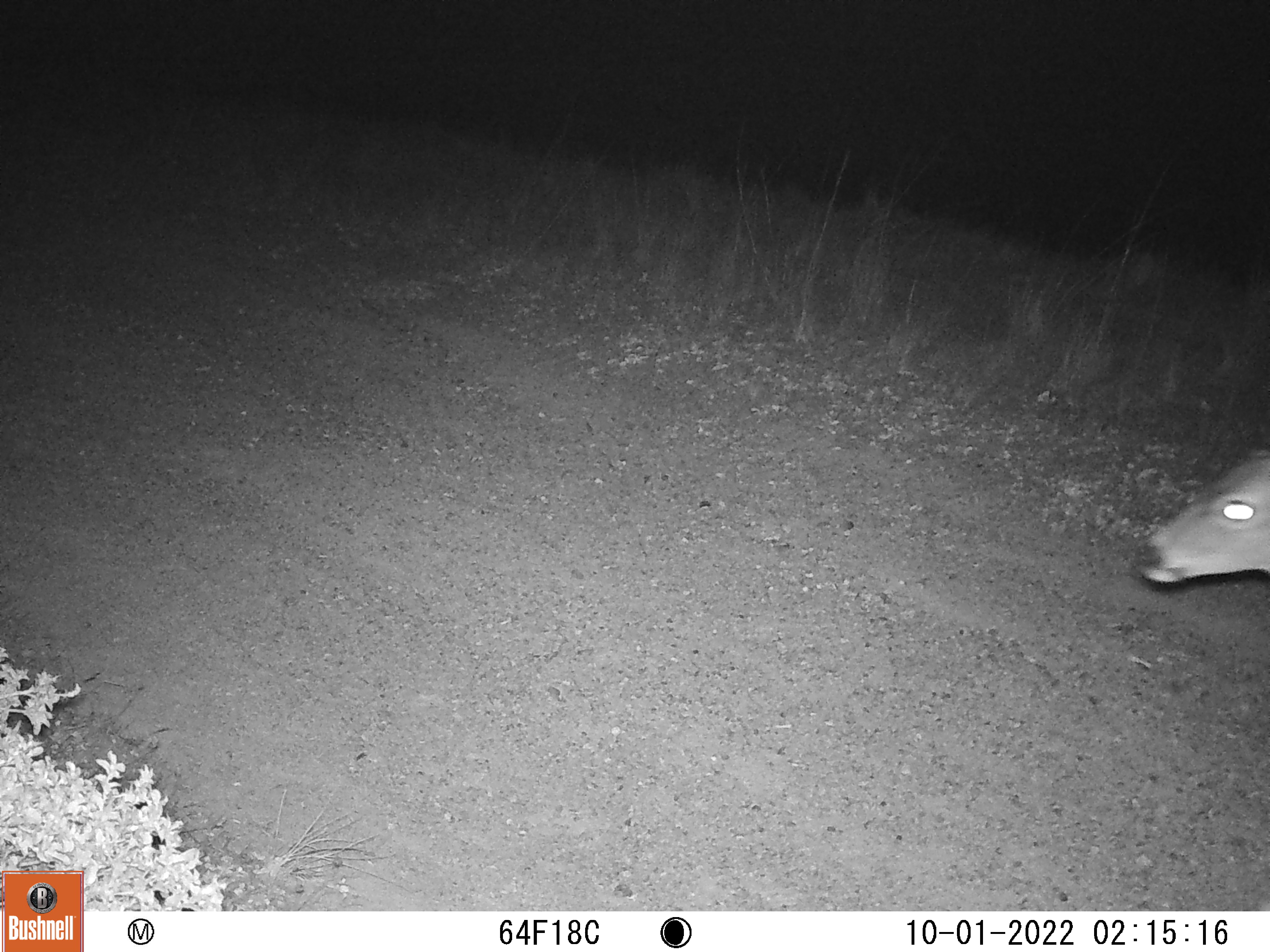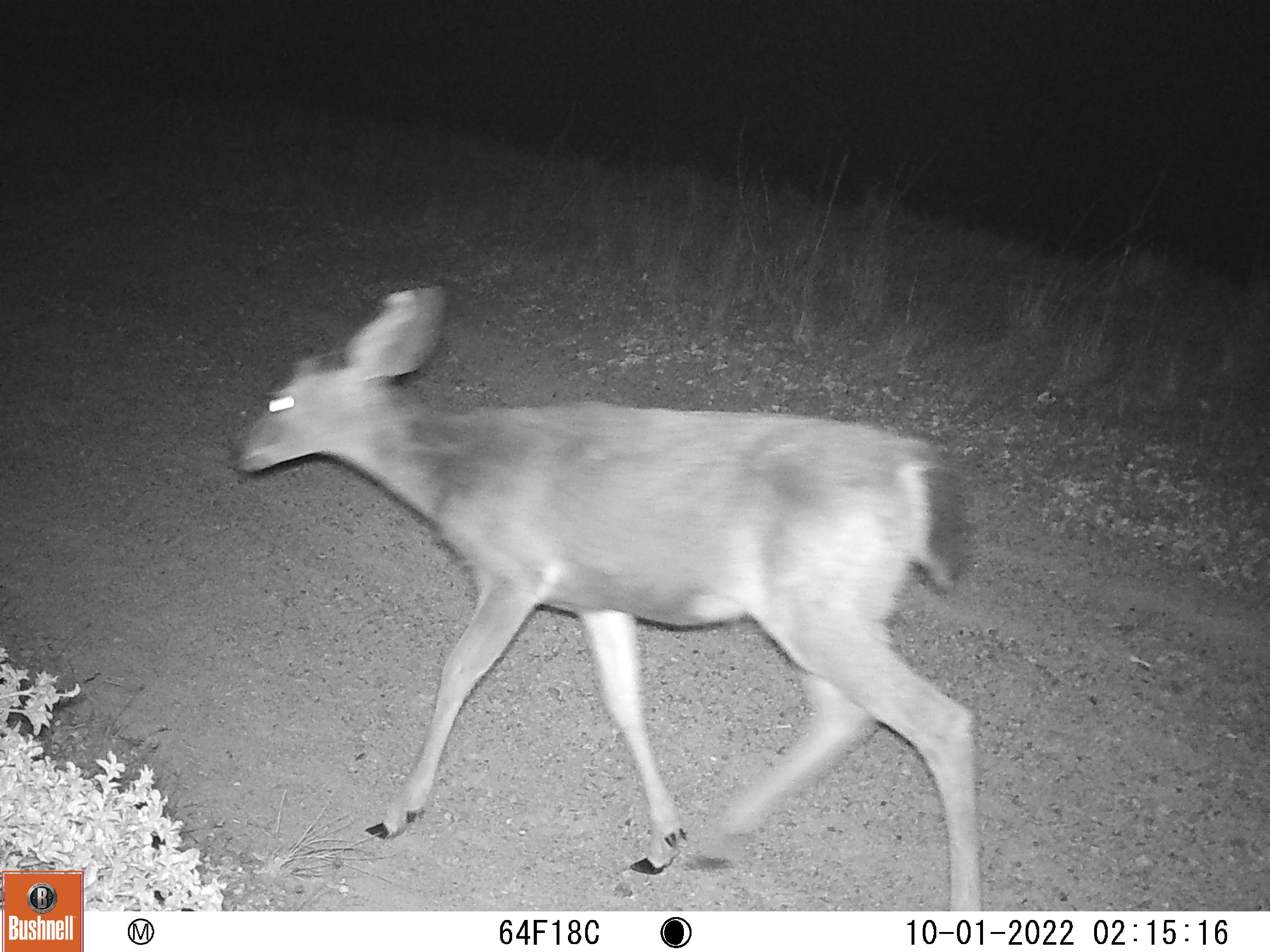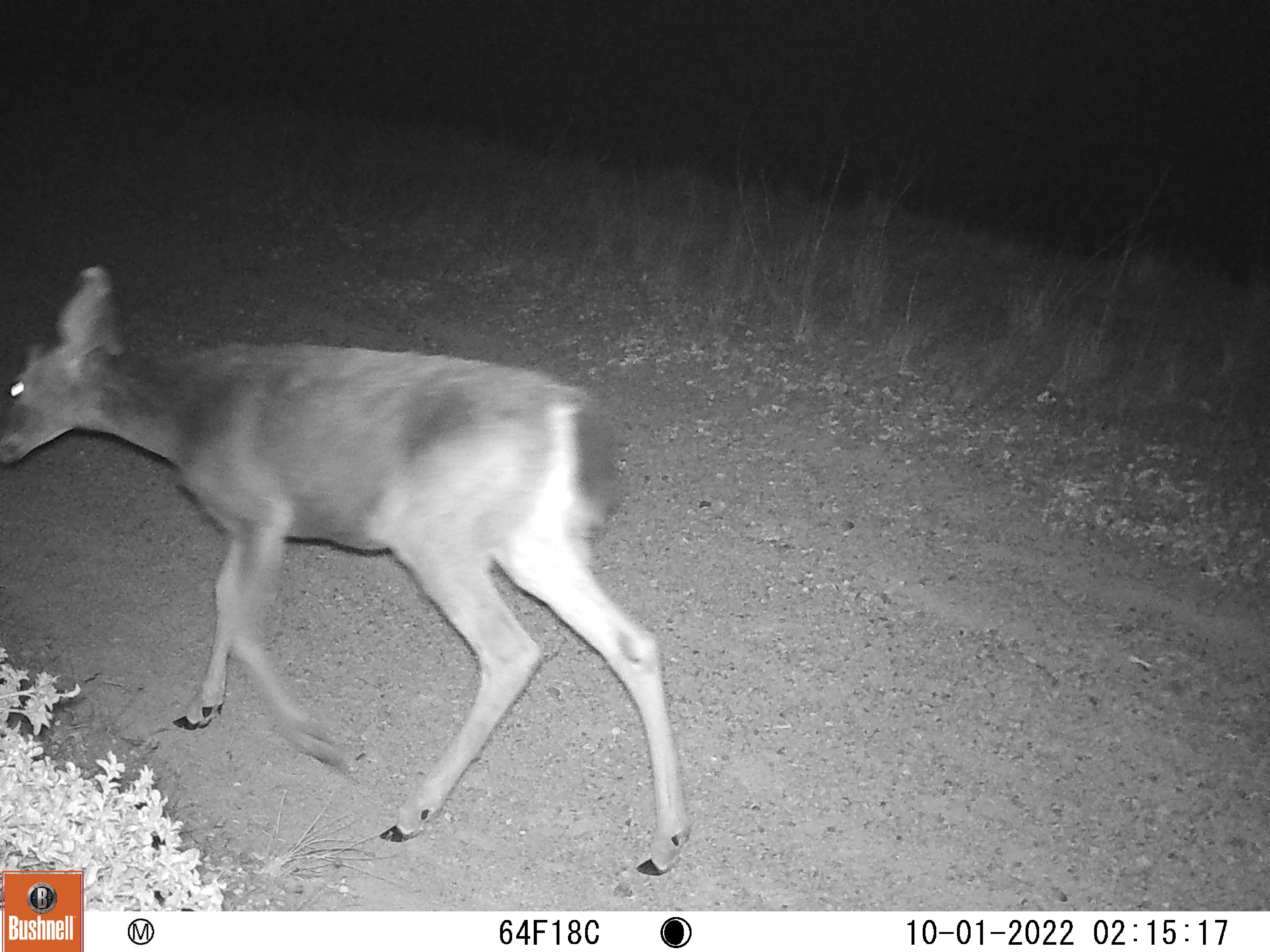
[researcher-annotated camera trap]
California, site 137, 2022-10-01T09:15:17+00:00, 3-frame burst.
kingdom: Animalia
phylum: Chordata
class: Mammalia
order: Artiodactyla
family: Cervidae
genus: Odocoileus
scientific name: Odocoileus hemionus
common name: mule deer